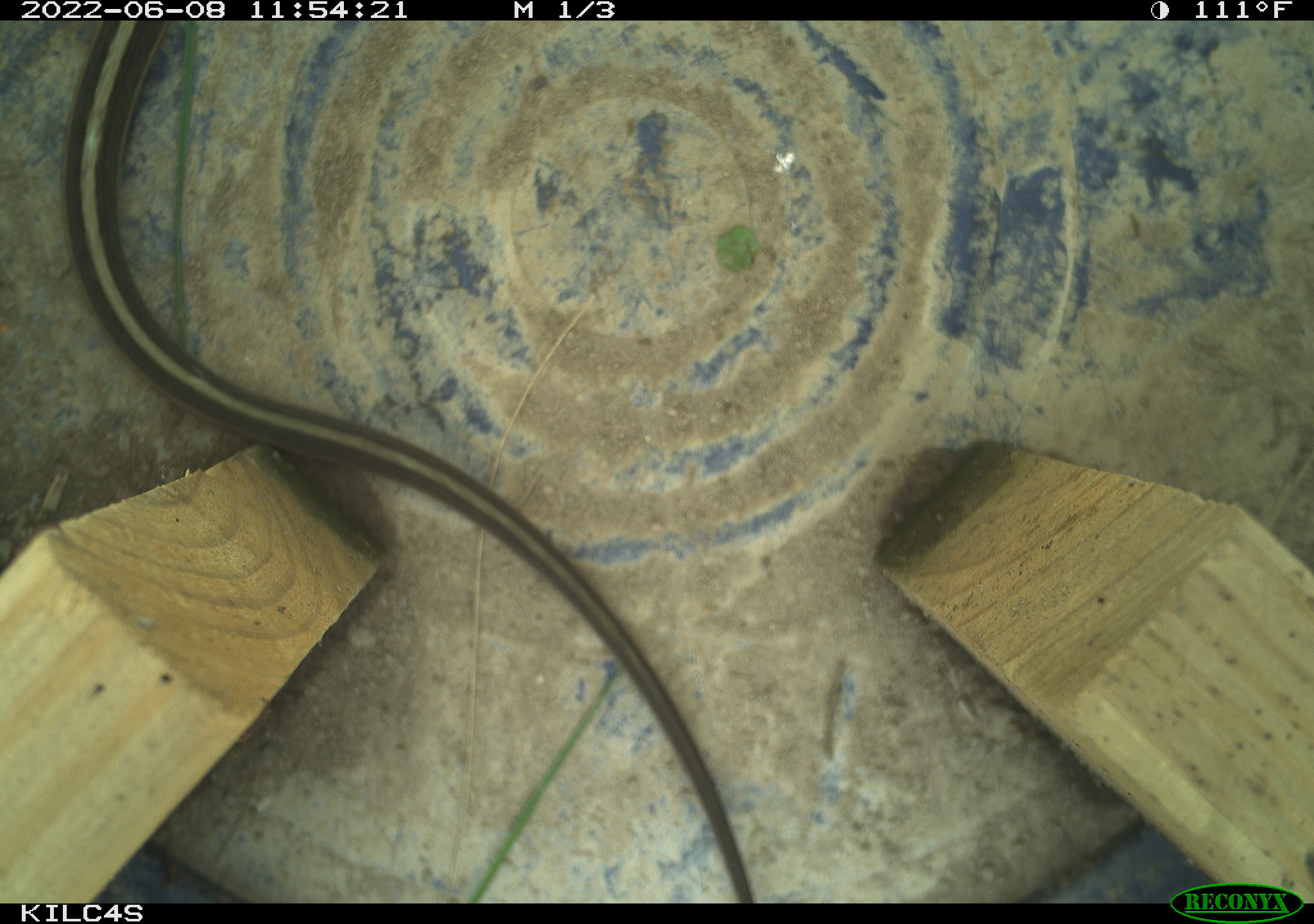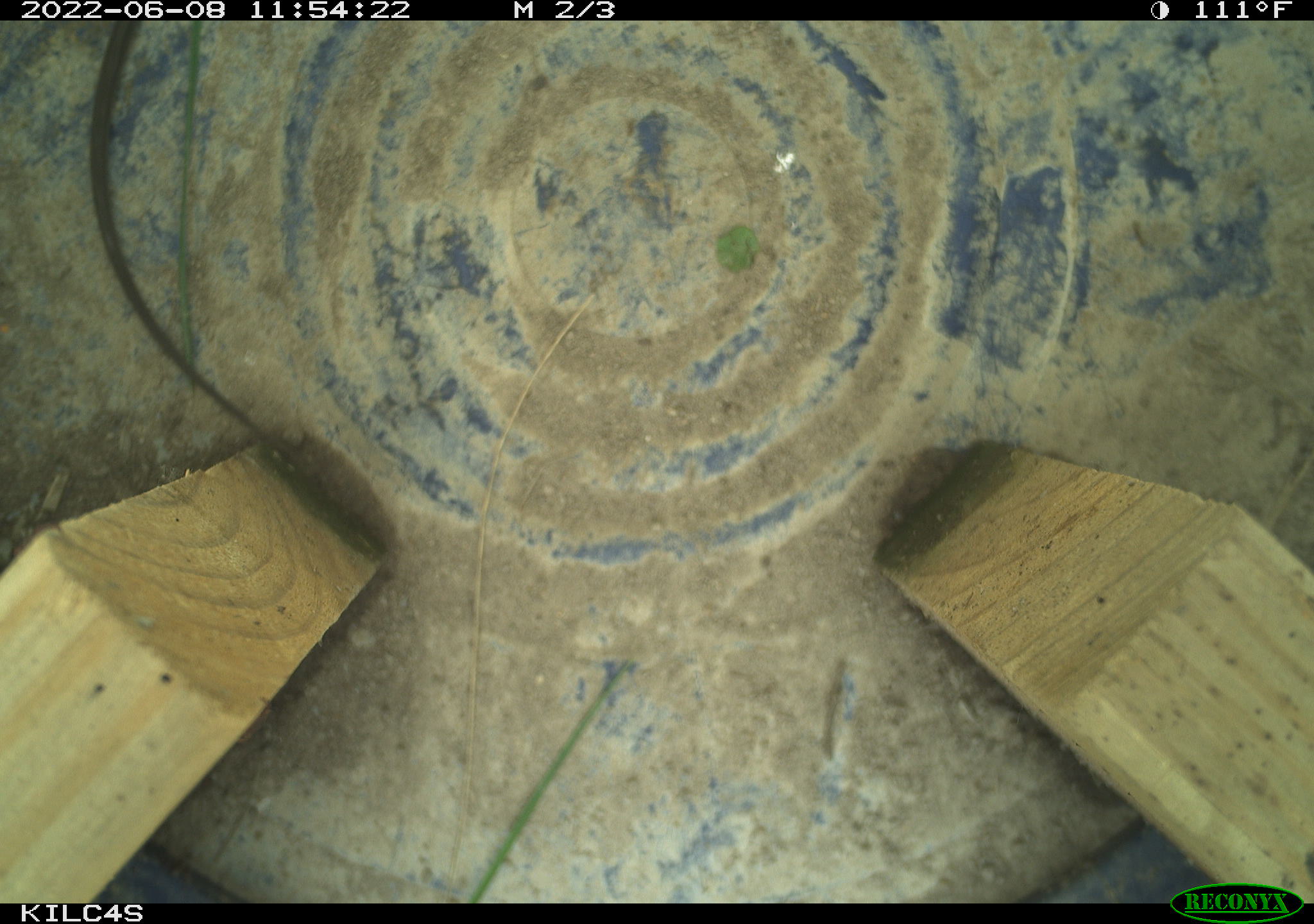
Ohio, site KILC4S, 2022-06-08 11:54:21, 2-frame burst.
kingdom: Animalia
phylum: Chordata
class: Reptilia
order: Squamata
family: Colubridae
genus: Thamnophis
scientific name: Thamnophis sirtalis sirtalis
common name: eastern gartersnake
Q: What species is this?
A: Eastern gartersnake (Thamnophis sirtalis sirtalis).